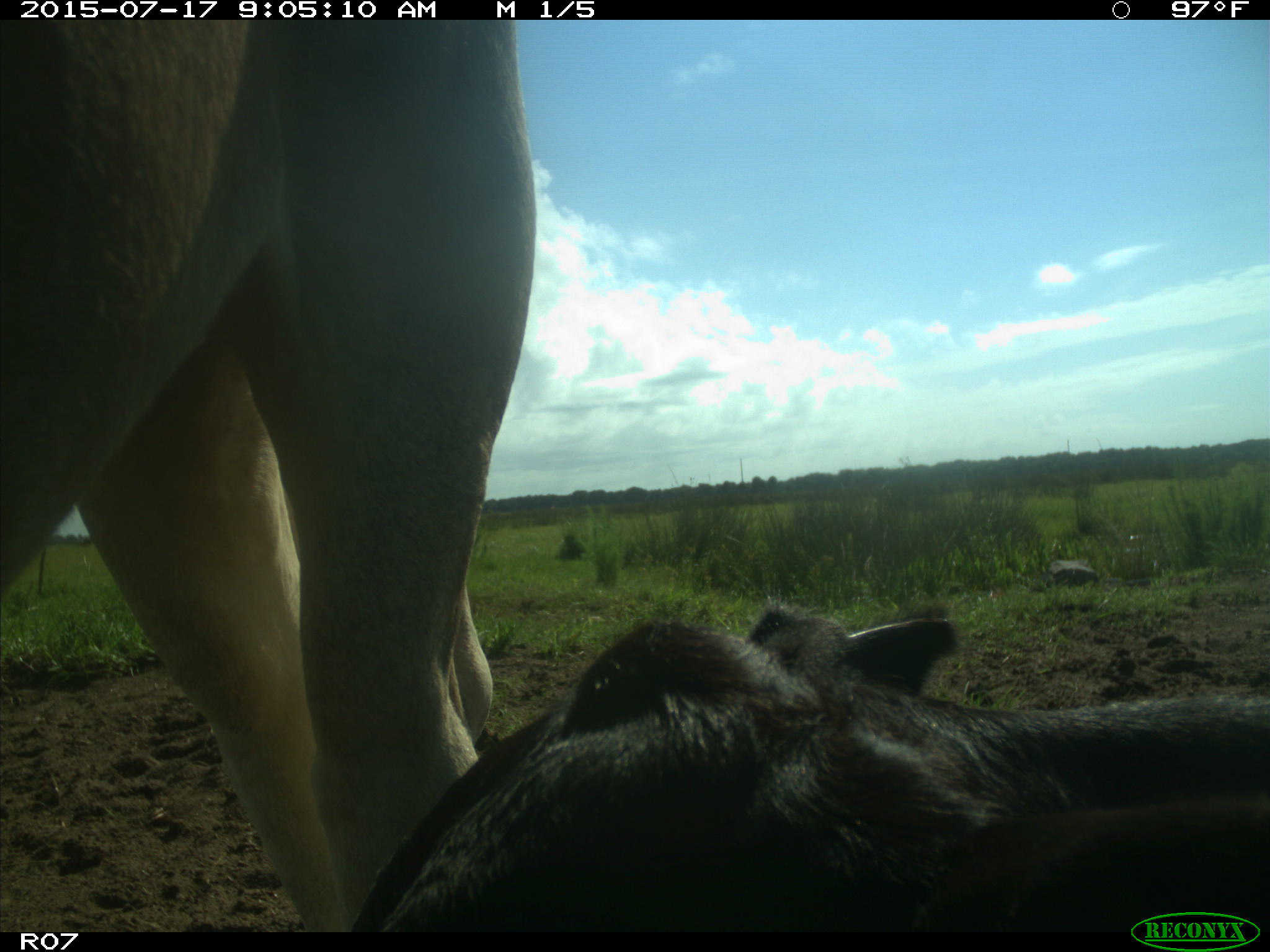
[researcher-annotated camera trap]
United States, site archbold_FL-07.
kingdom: Animalia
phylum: Chordata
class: Mammalia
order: Artiodactyla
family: Bovidae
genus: Bos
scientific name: Bos taurus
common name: domestic cow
Bos taurus (domestic cow).